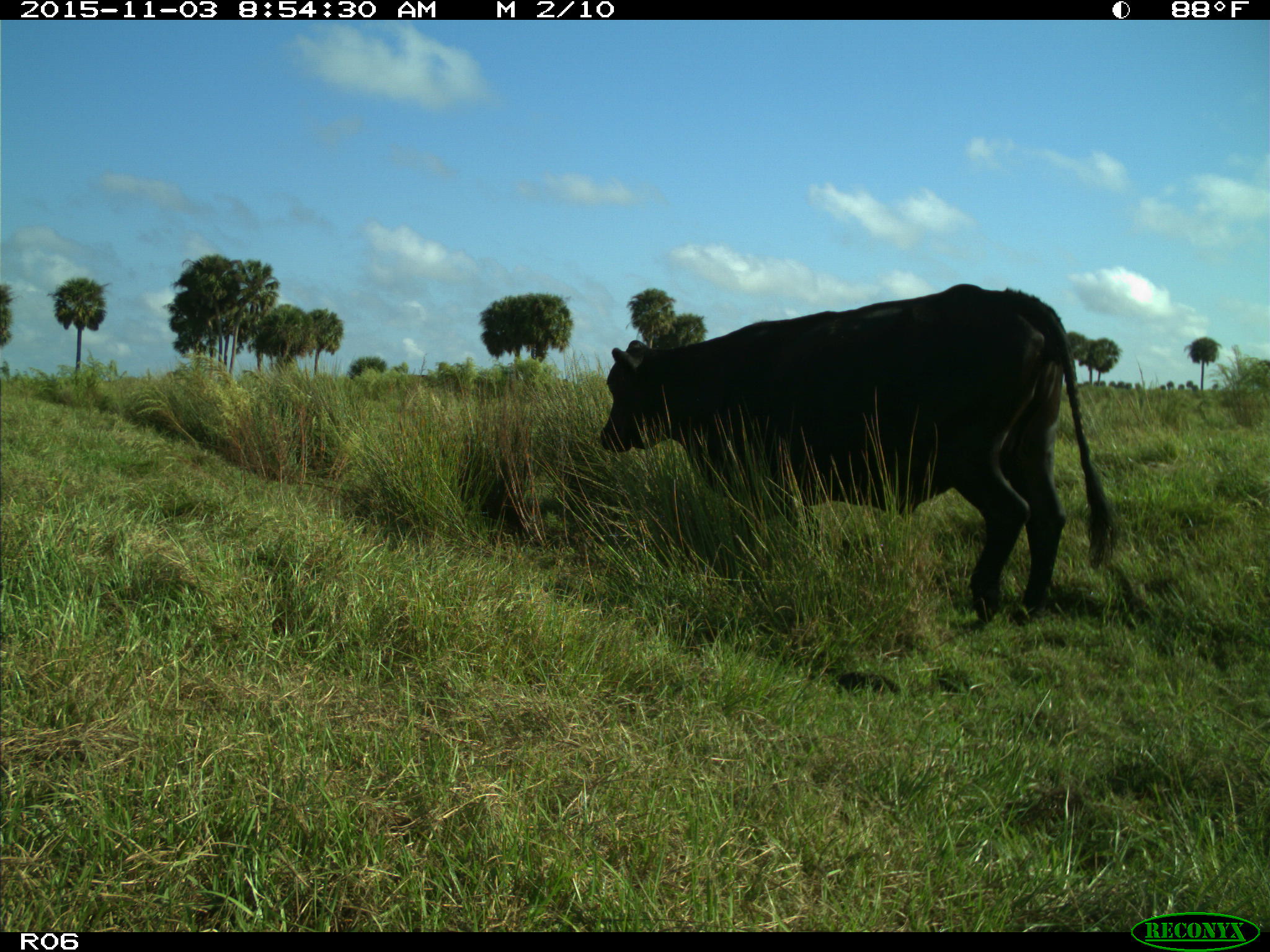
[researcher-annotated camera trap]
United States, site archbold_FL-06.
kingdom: Animalia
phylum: Chordata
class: Mammalia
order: Artiodactyla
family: Bovidae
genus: Bos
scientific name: Bos taurus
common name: domestic cow